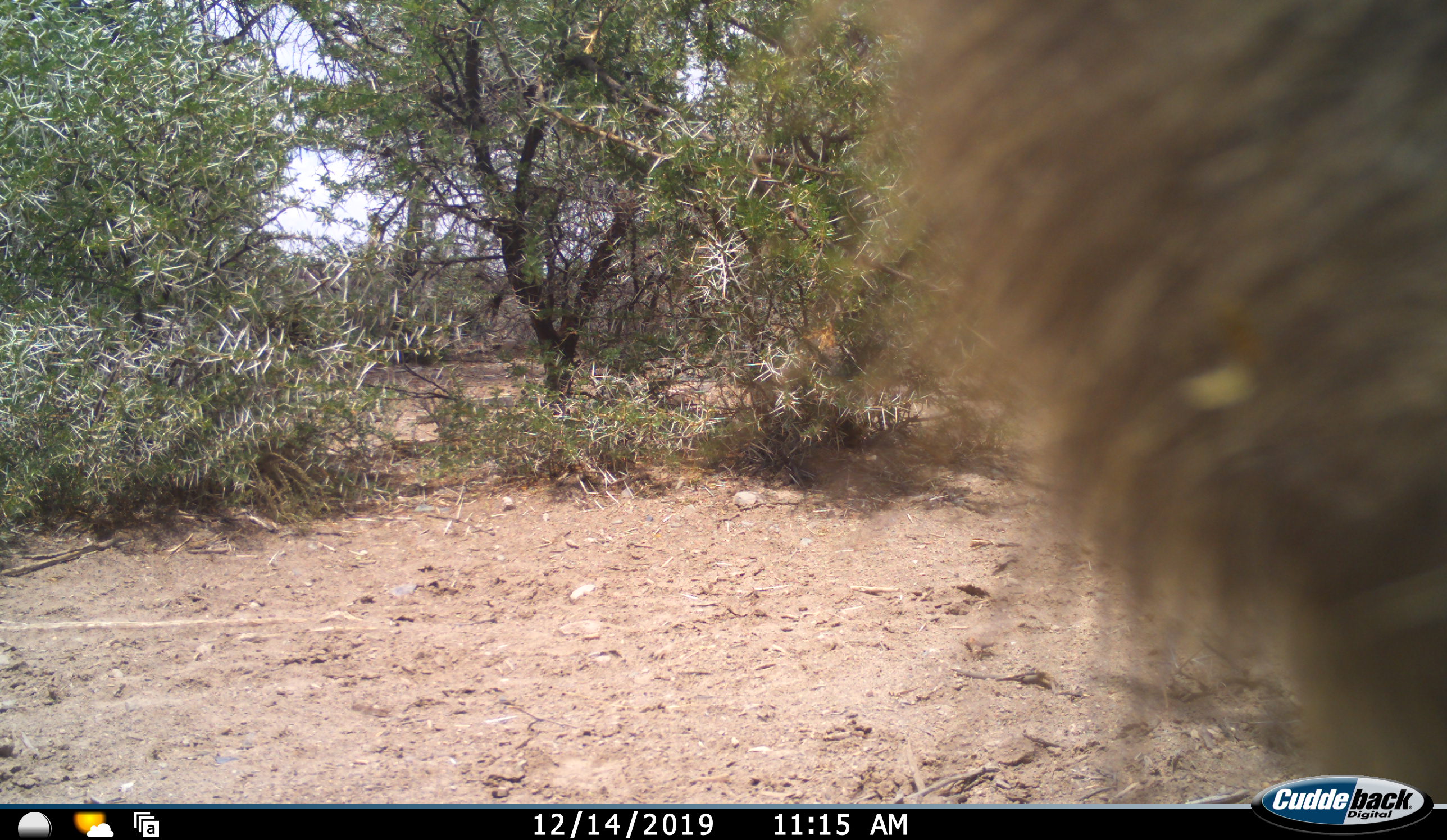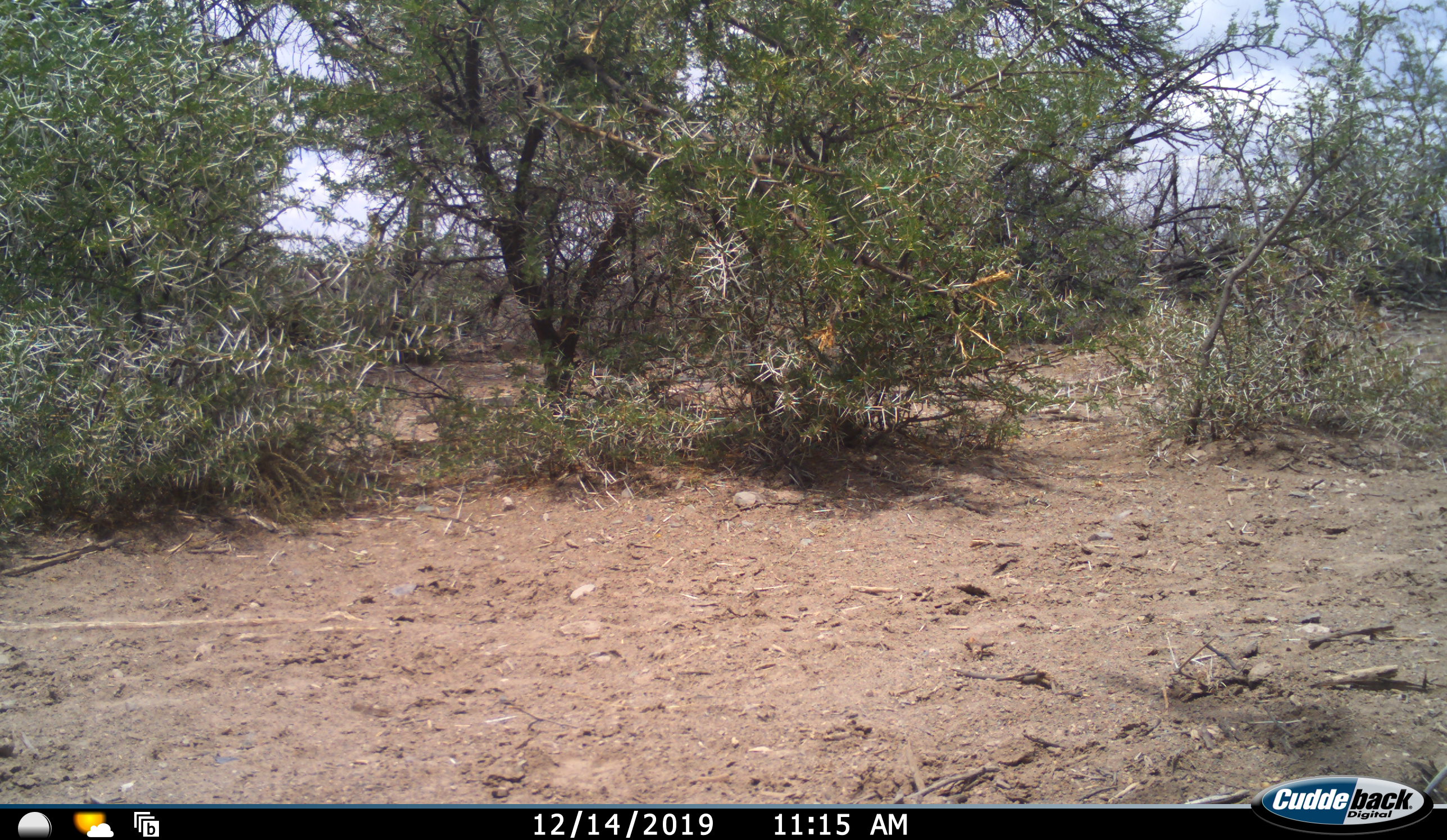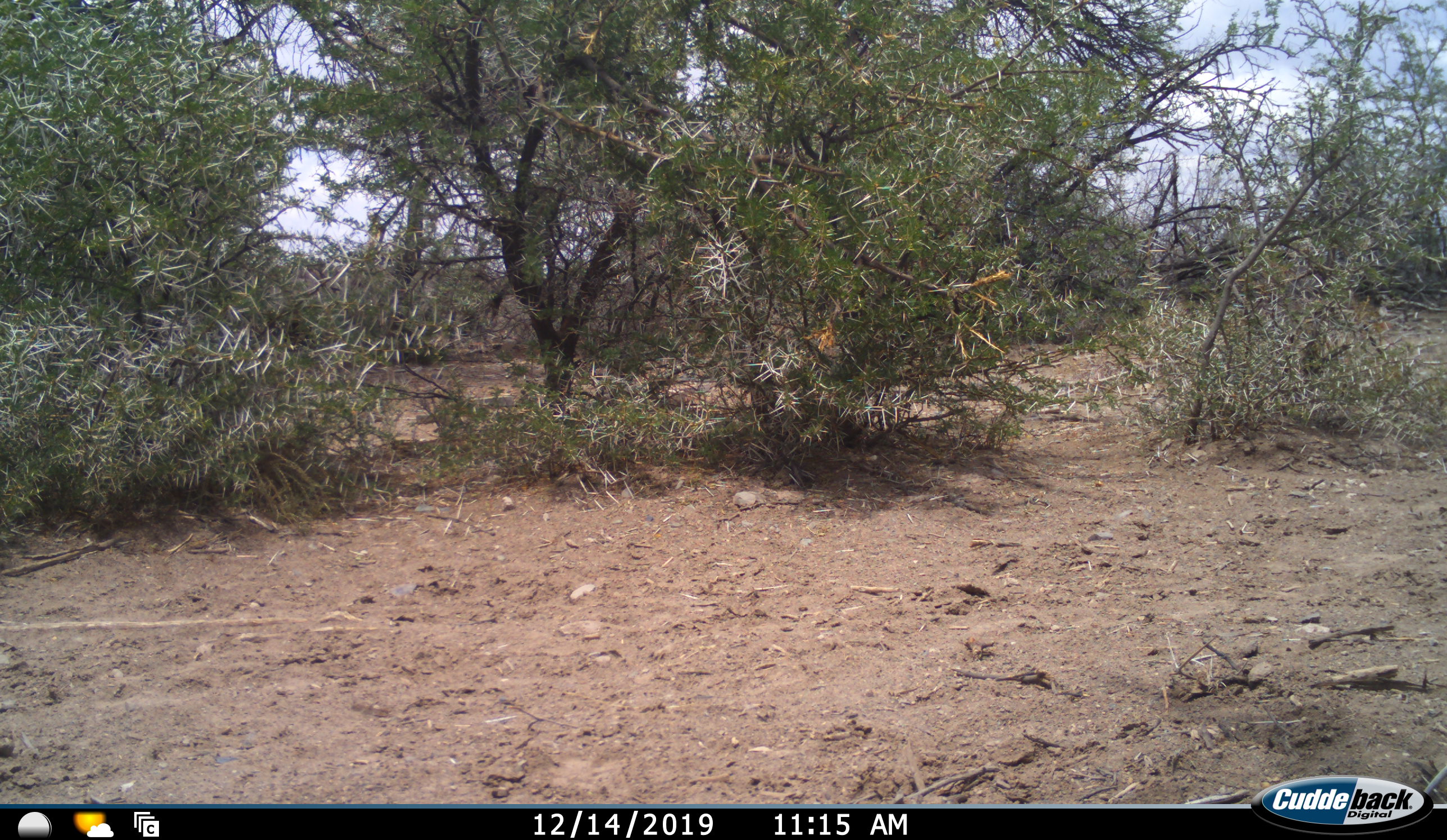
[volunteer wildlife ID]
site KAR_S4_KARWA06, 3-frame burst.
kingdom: Animalia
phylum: Chordata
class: Mammalia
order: Primates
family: Cercopithecidae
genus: Papio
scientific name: Papio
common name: baboon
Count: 1.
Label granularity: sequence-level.